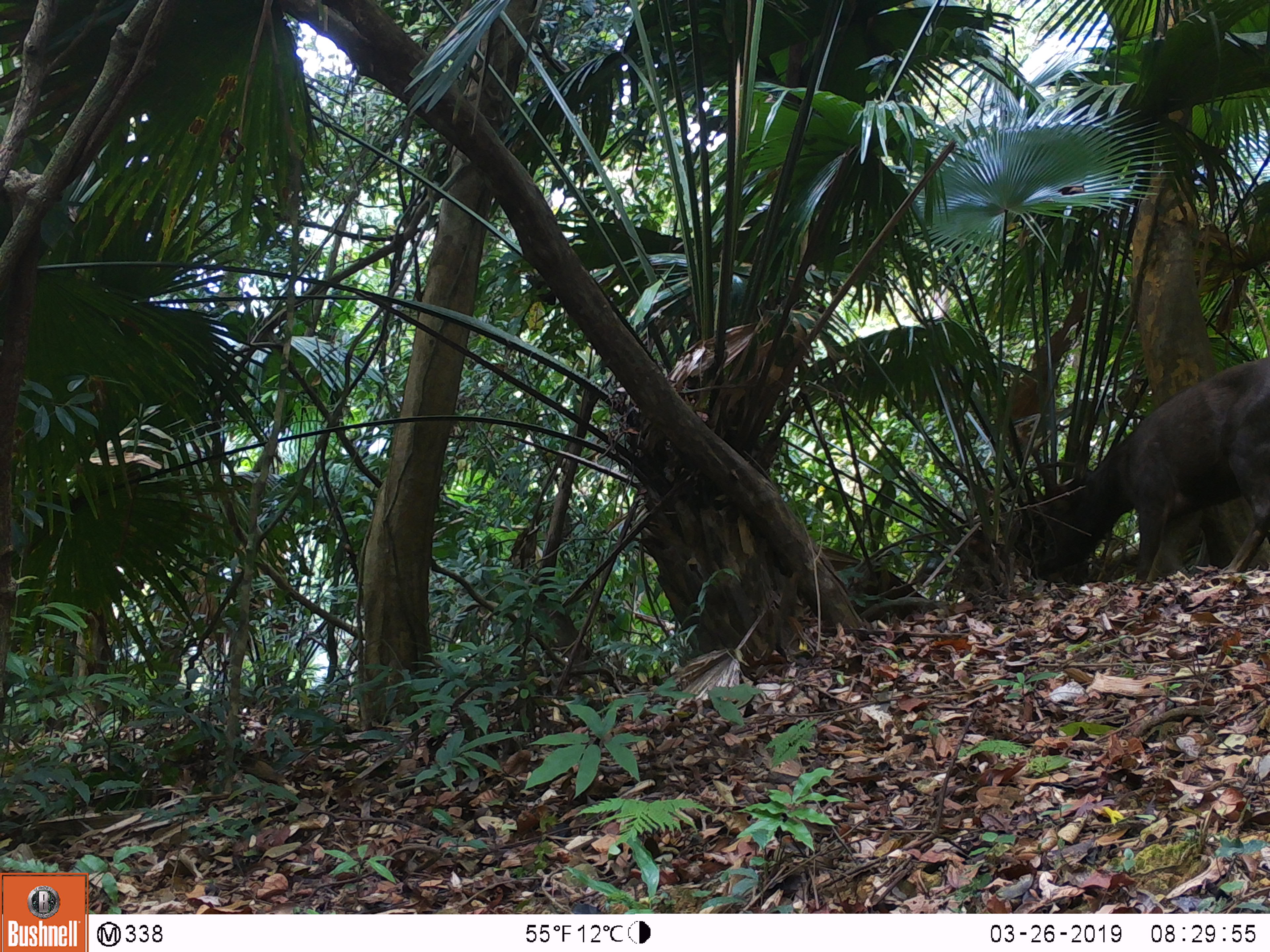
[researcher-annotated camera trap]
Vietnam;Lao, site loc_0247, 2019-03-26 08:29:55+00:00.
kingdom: Animalia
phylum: Chordata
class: Mammalia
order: Artiodactyla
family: Cervidae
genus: Rusa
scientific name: Rusa unicolor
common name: sambar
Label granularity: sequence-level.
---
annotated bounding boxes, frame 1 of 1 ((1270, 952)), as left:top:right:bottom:
sambar: 1025:358:1270:584